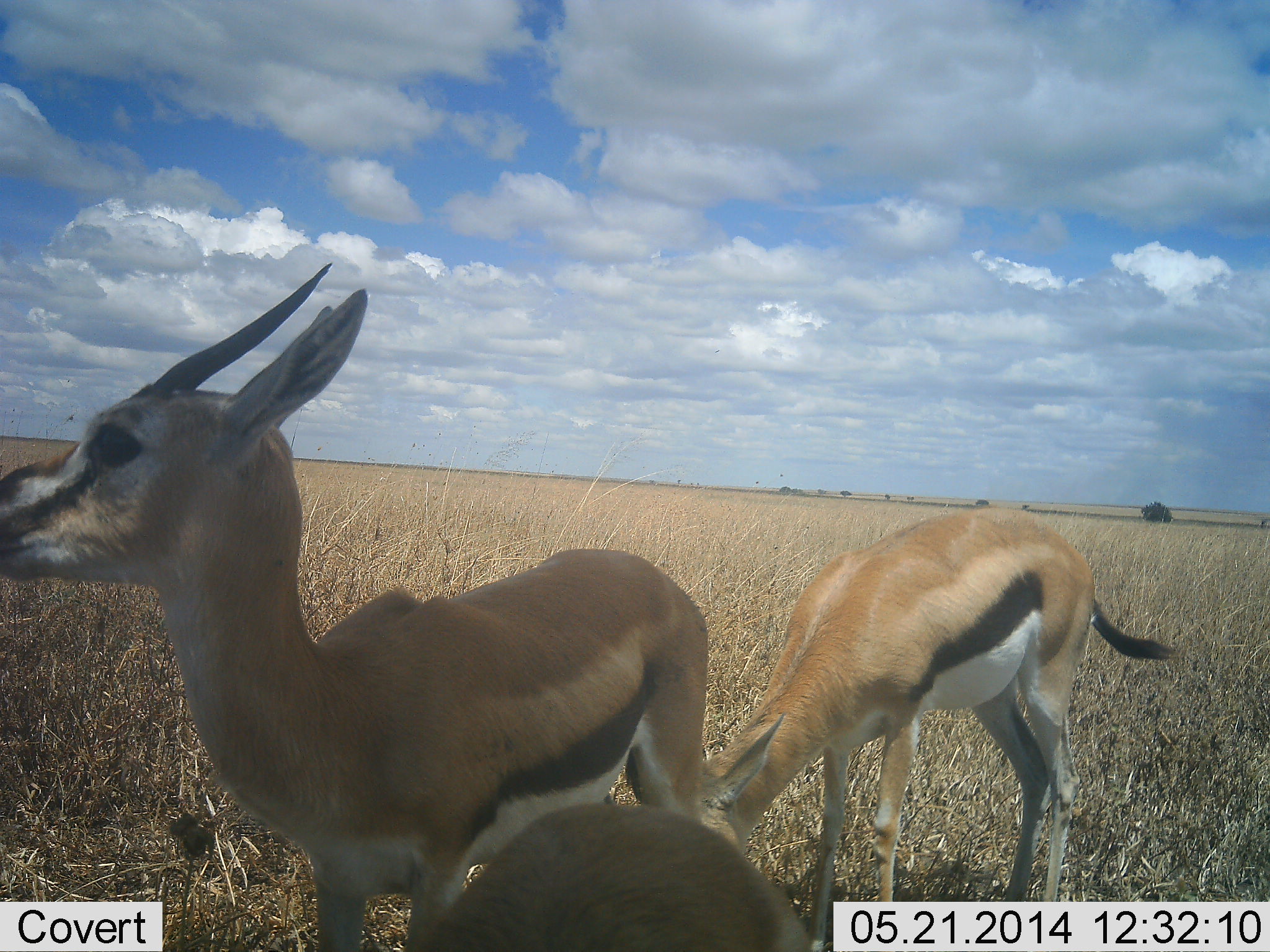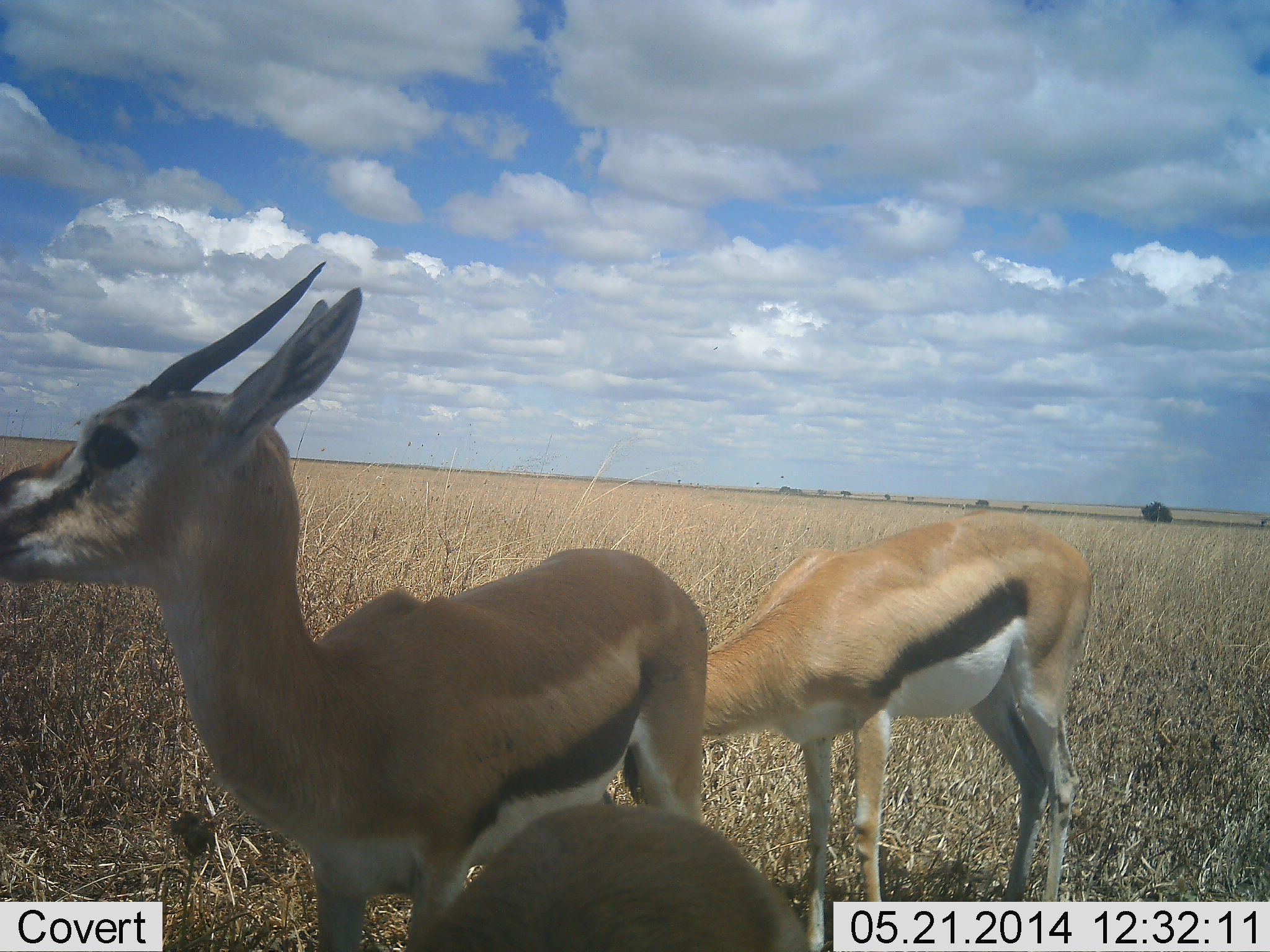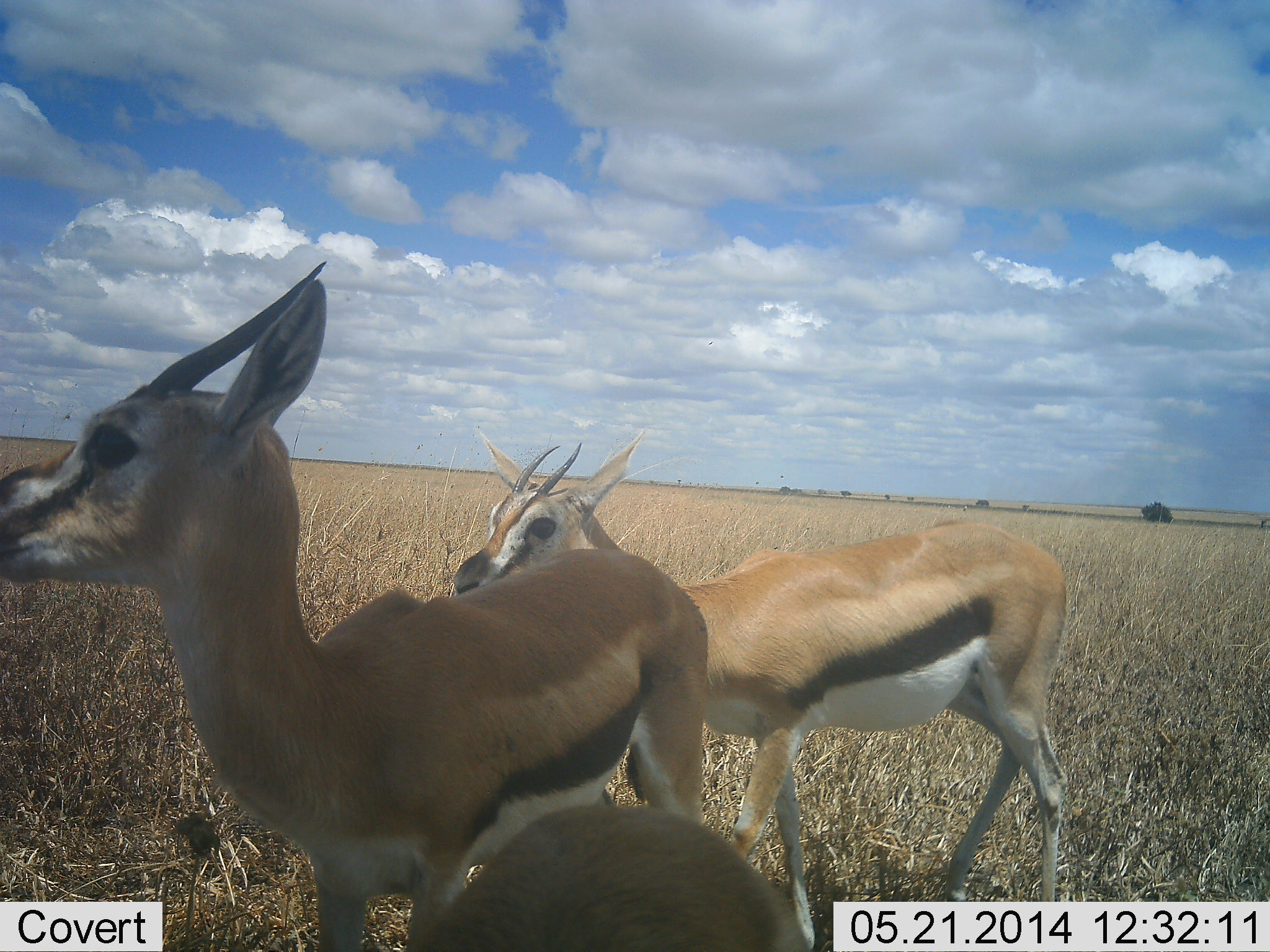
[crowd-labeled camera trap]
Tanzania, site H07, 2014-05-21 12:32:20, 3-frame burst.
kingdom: Animalia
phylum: Chordata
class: Mammalia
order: Artiodactyla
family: Bovidae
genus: Eudorcas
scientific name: Eudorcas thomsonii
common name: thomson's gazelle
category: gazellethomsons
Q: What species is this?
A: Gazellethomsons (thomson's gazelle) (Eudorcas thomsonii).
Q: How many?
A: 3.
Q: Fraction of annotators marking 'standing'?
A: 90%.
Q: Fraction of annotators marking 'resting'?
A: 10%.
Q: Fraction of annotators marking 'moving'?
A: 0%.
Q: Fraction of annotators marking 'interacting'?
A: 0%.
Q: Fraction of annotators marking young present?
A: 0%.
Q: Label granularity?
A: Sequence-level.